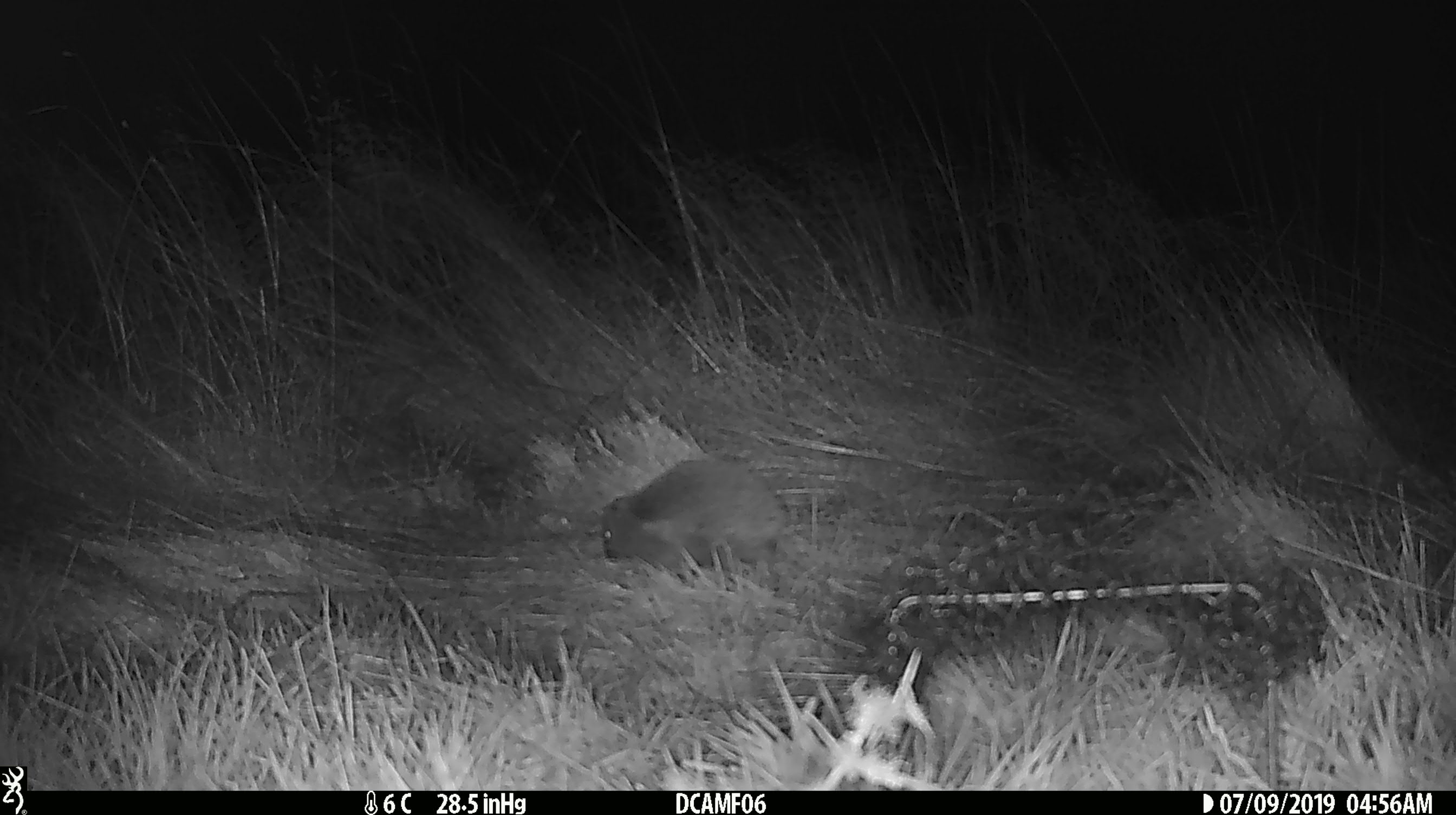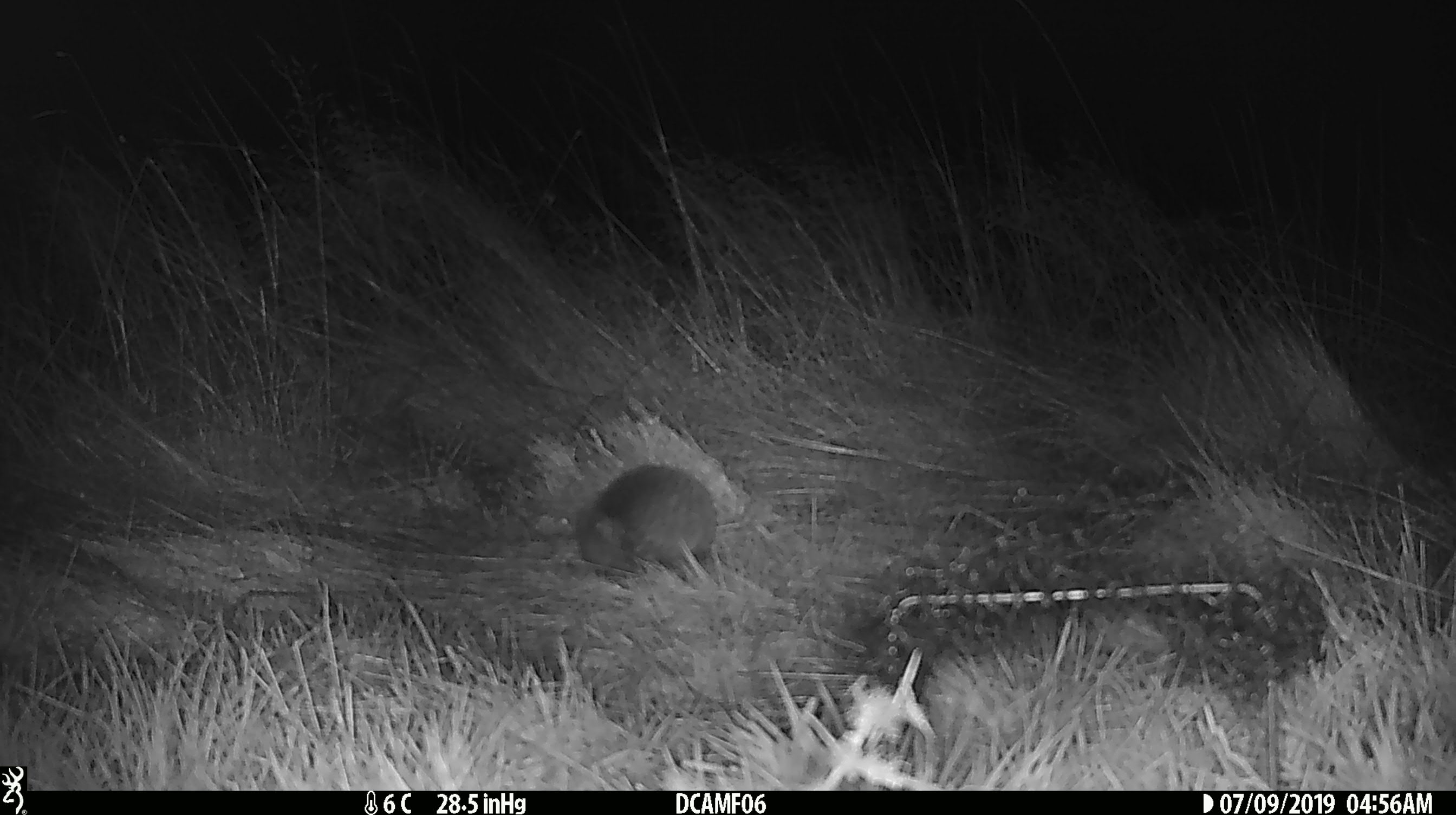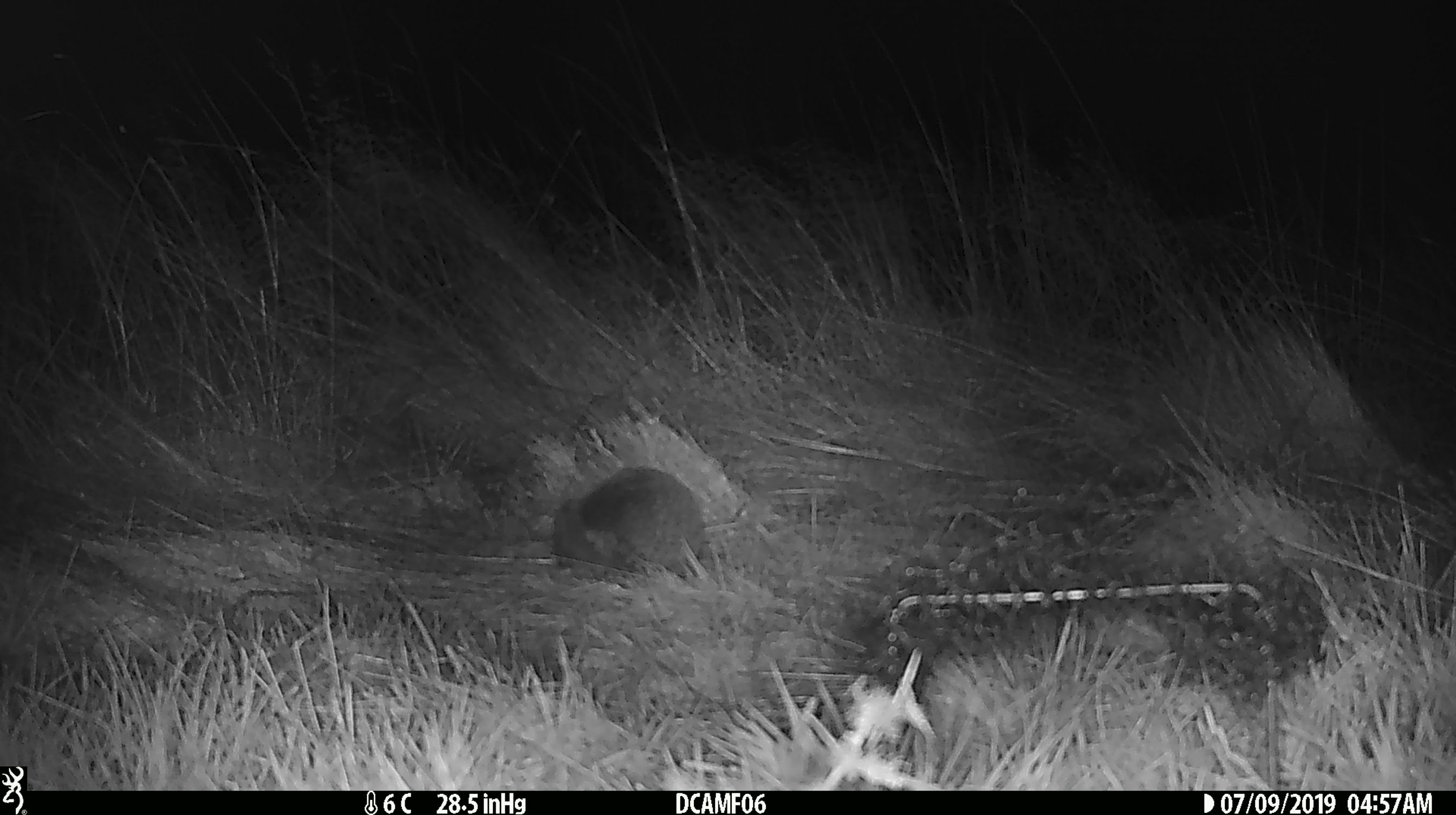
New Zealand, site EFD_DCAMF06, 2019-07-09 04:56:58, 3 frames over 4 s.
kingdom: Animalia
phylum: Chordata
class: Mammalia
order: Eulipotyphla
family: Erinaceidae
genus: Erinaceus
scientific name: Erinaceus europaeus europaeus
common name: european hedgehog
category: hedgehog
Hedgehog (european hedgehog) (Erinaceus europaeus europaeus).